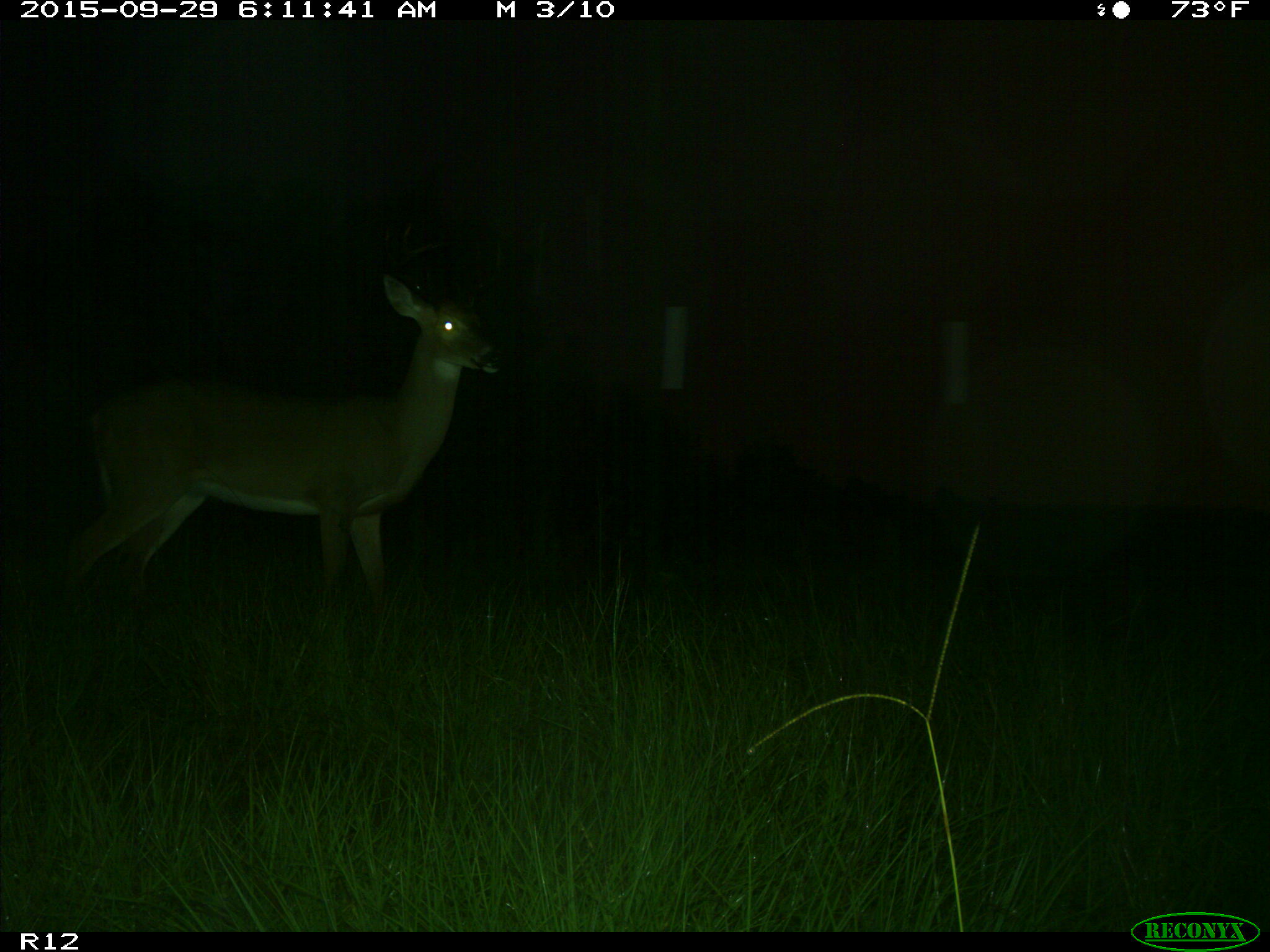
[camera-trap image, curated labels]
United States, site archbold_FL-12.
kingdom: Animalia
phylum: Chordata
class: Mammalia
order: Artiodactyla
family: Cervidae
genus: Odocoileus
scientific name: Odocoileus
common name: deer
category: unidentified deer